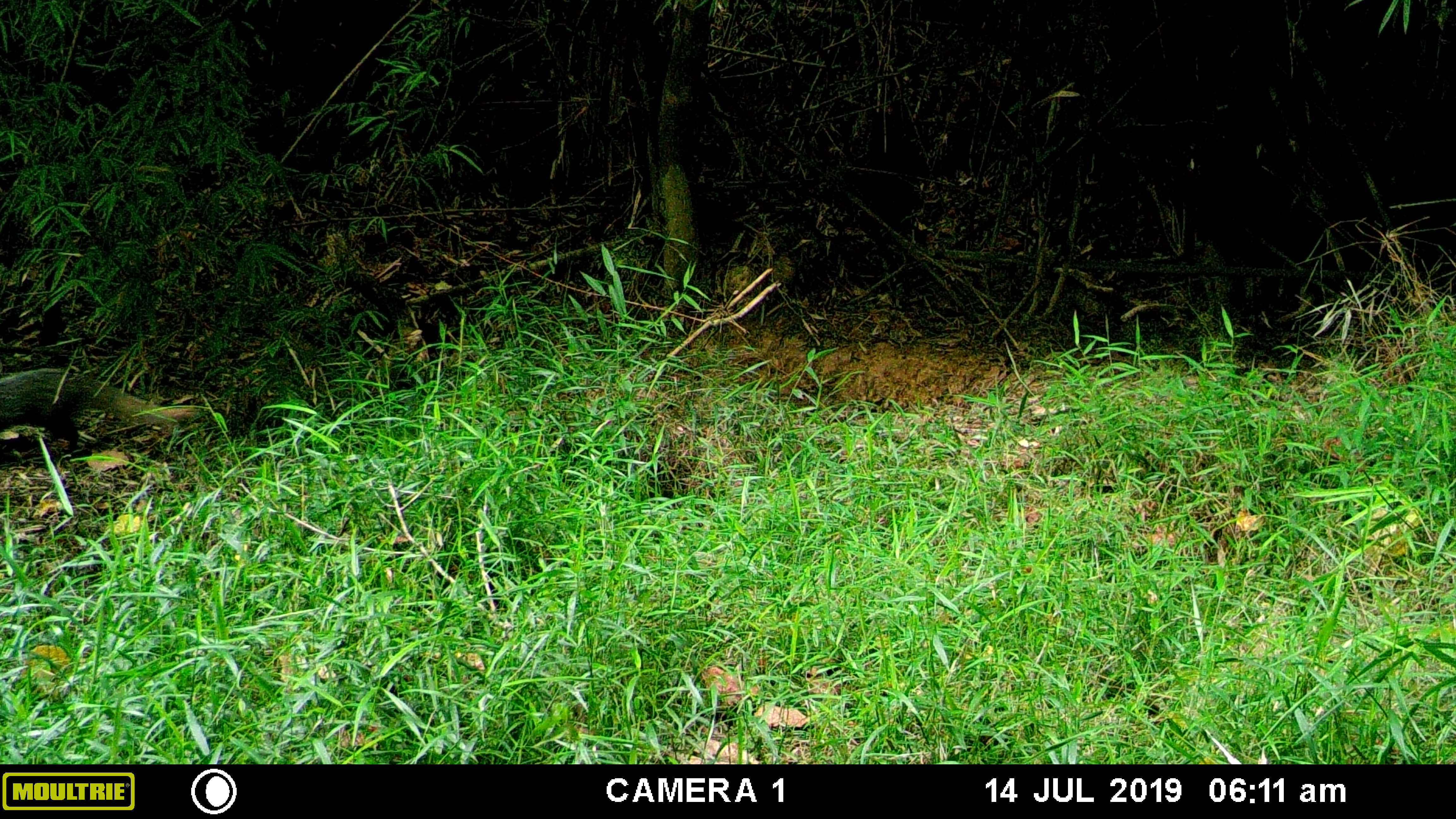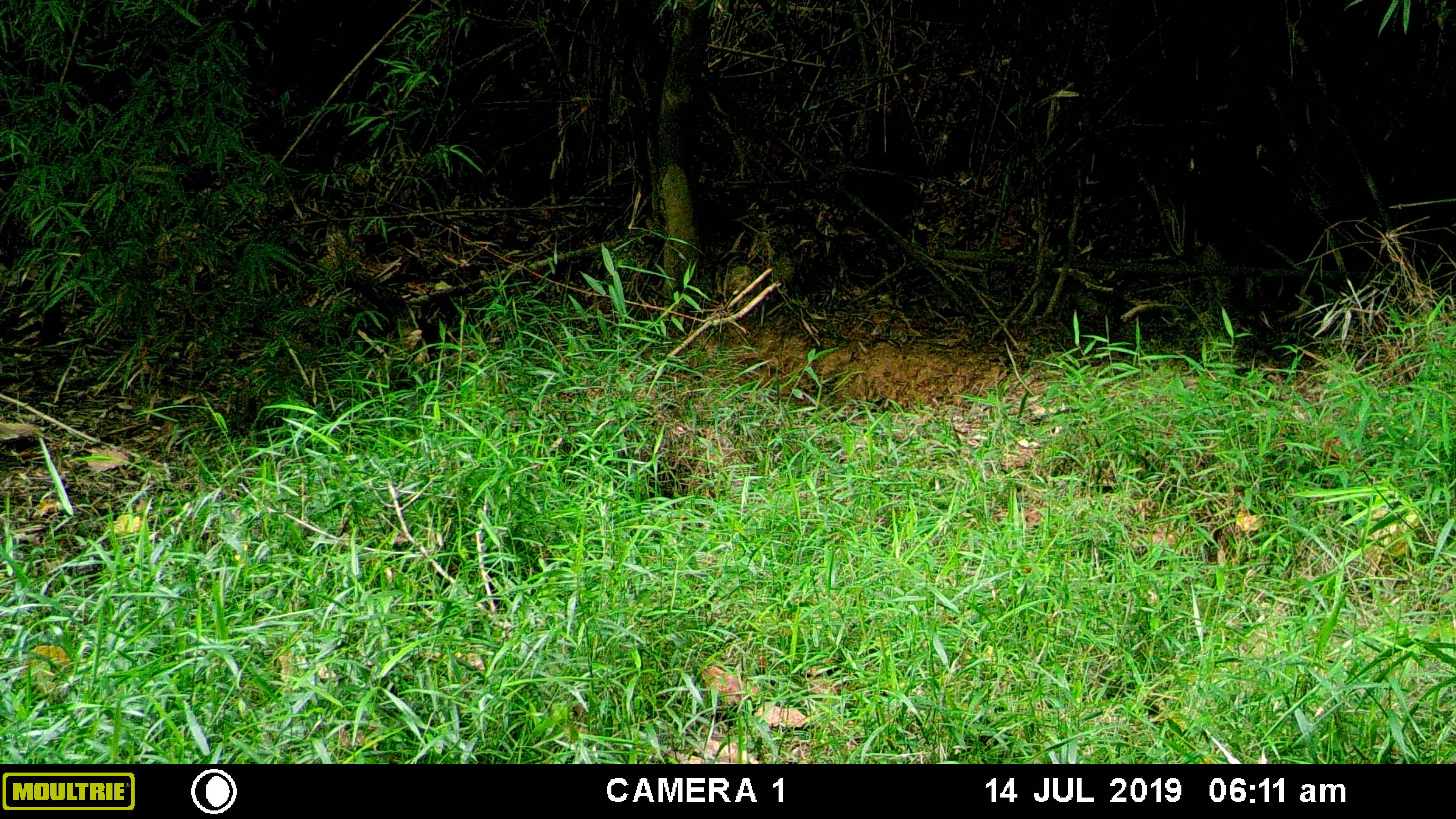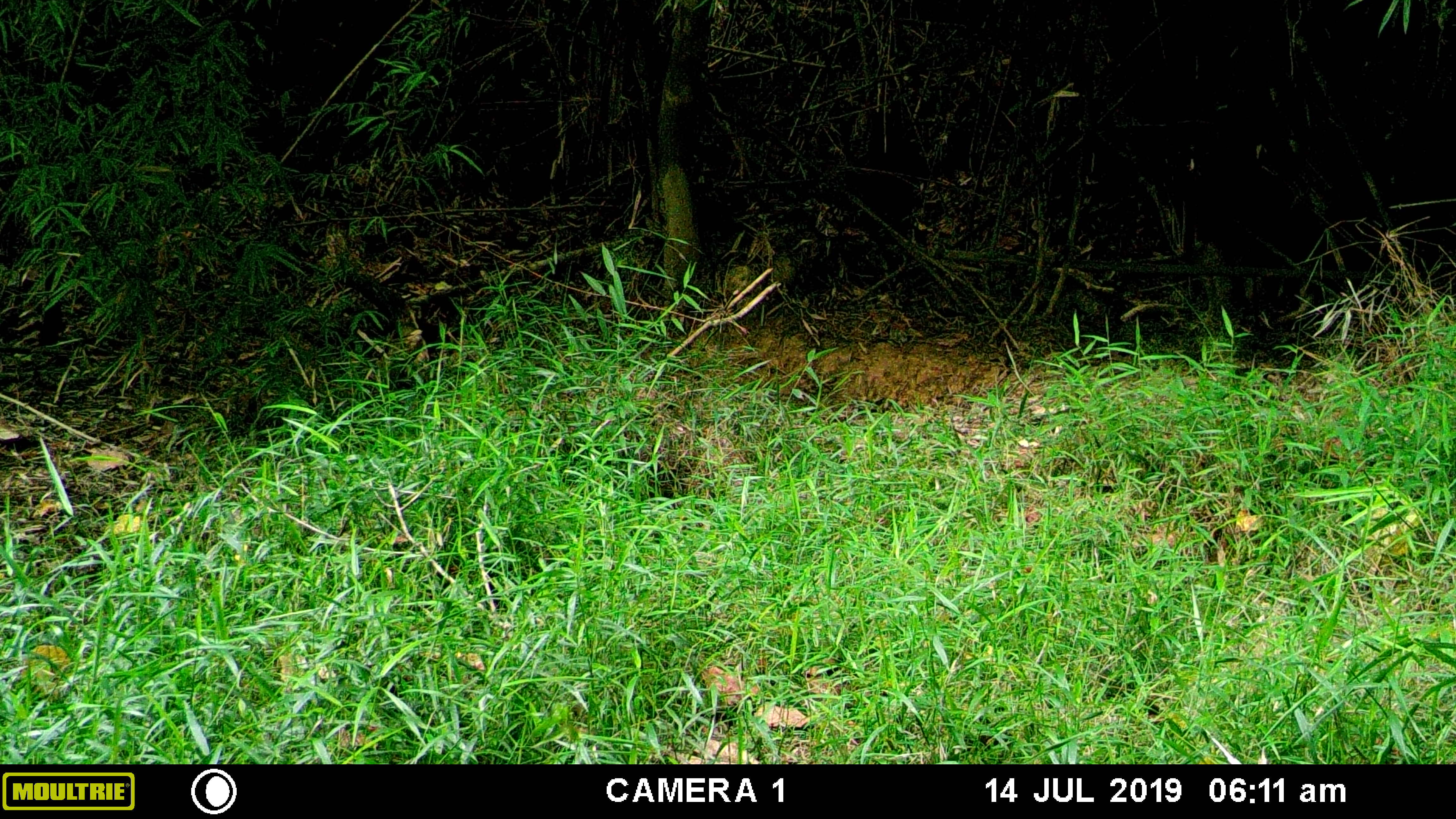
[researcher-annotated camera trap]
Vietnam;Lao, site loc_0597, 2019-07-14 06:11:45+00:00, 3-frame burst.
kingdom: Animalia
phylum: Chordata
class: Mammalia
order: Carnivora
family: Herpestidae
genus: Urva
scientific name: Urva urva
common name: crab-eating mongoose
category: crab eating mongoose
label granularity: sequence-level